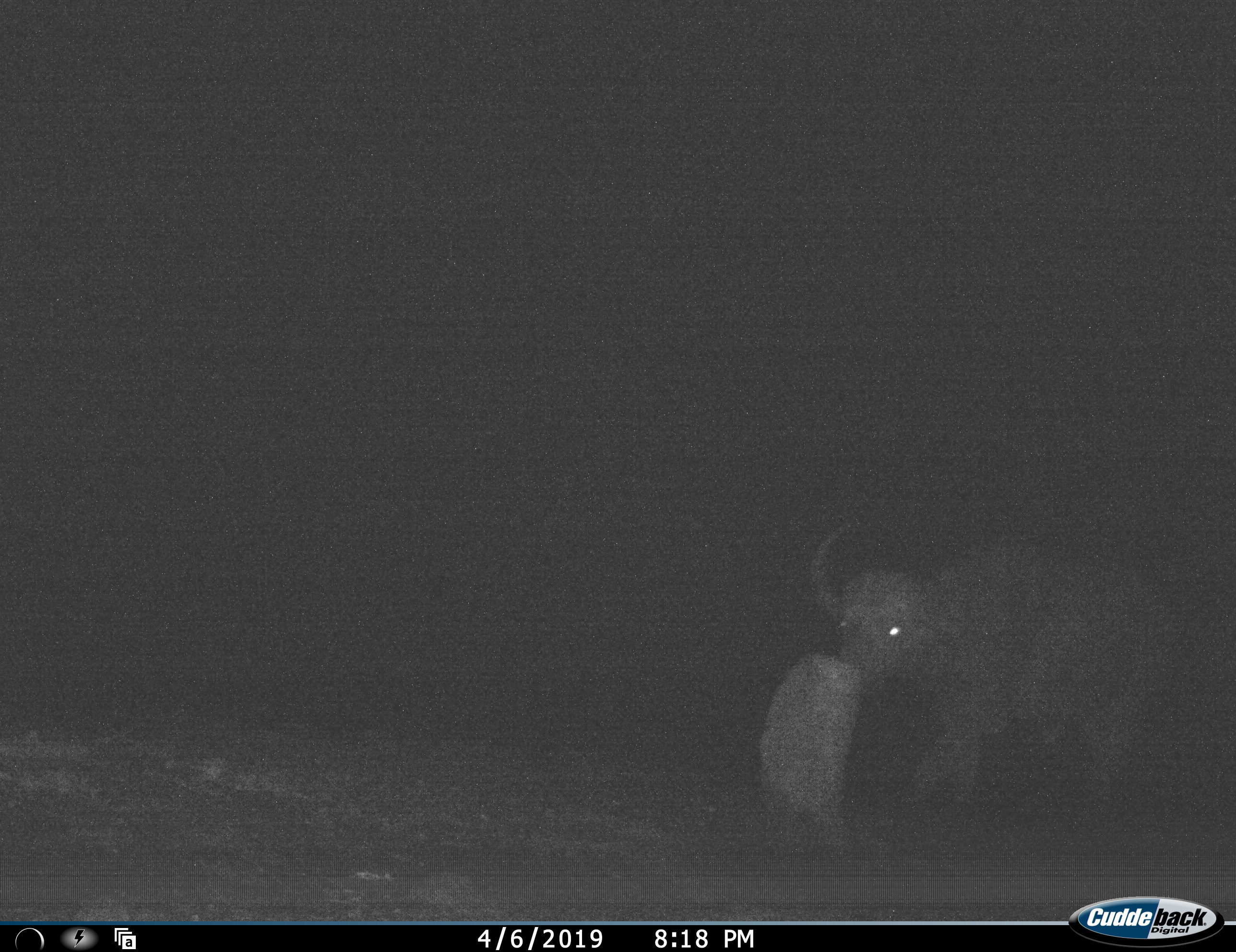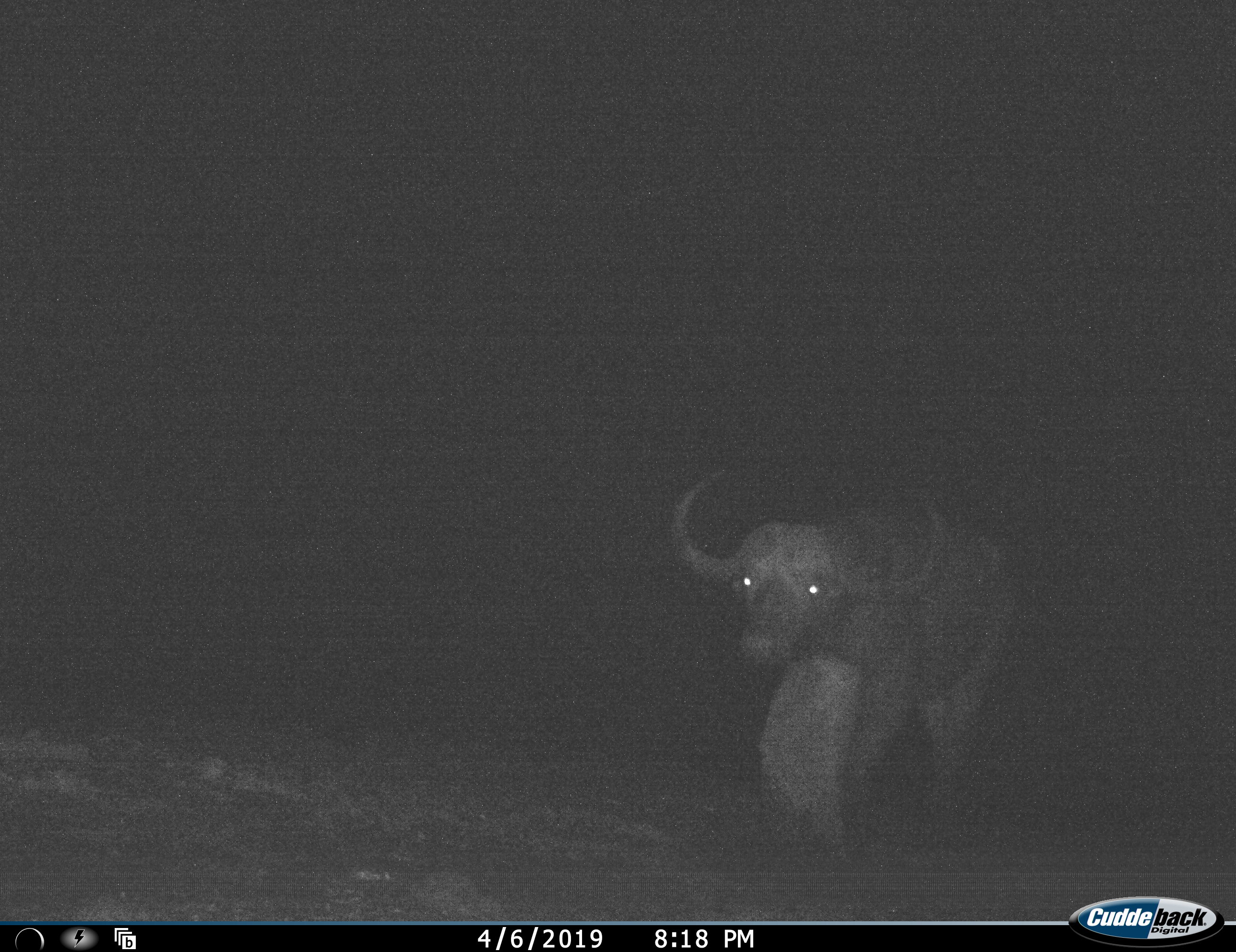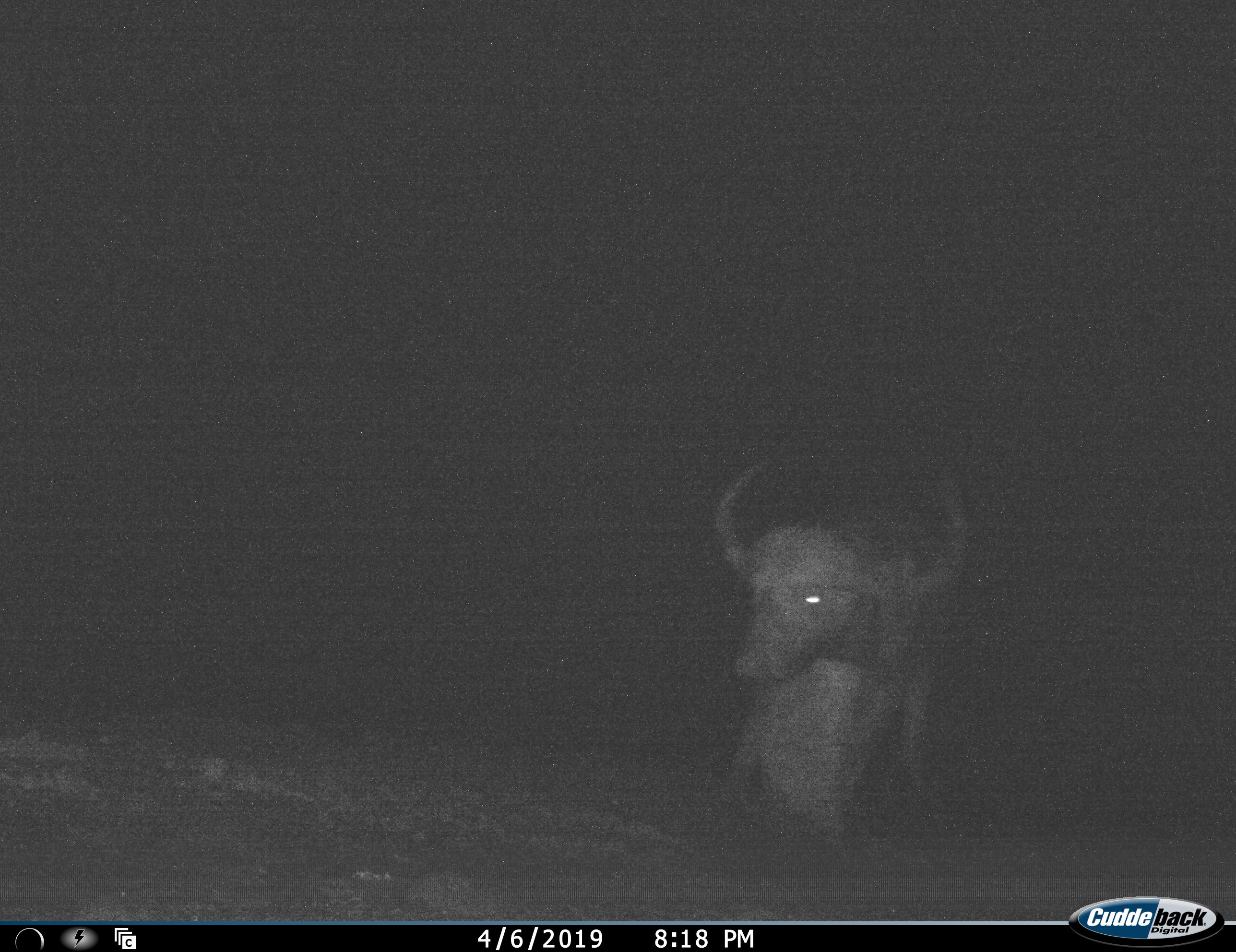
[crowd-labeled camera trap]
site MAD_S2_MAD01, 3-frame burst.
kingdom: Animalia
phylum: Chordata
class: Mammalia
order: Artiodactyla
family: Bovidae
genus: Syncerus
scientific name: Syncerus caffer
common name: african buffalo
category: buffalo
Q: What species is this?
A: Buffalo (african buffalo) (Syncerus caffer).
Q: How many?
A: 1.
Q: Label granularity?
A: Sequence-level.